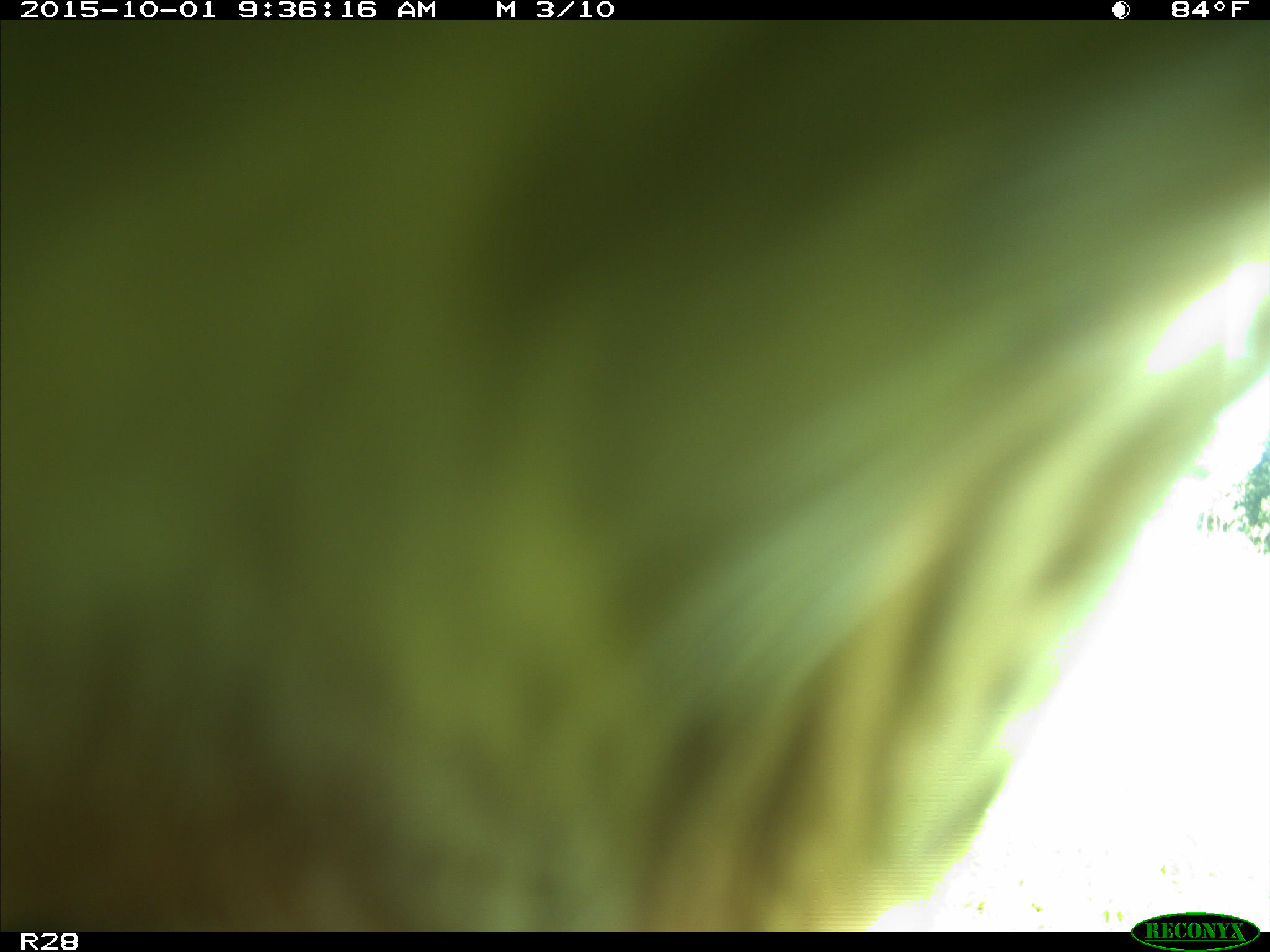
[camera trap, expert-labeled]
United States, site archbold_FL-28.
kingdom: Animalia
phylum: Chordata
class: Mammalia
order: Artiodactyla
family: Bovidae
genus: Bos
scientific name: Bos taurus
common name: domestic cow